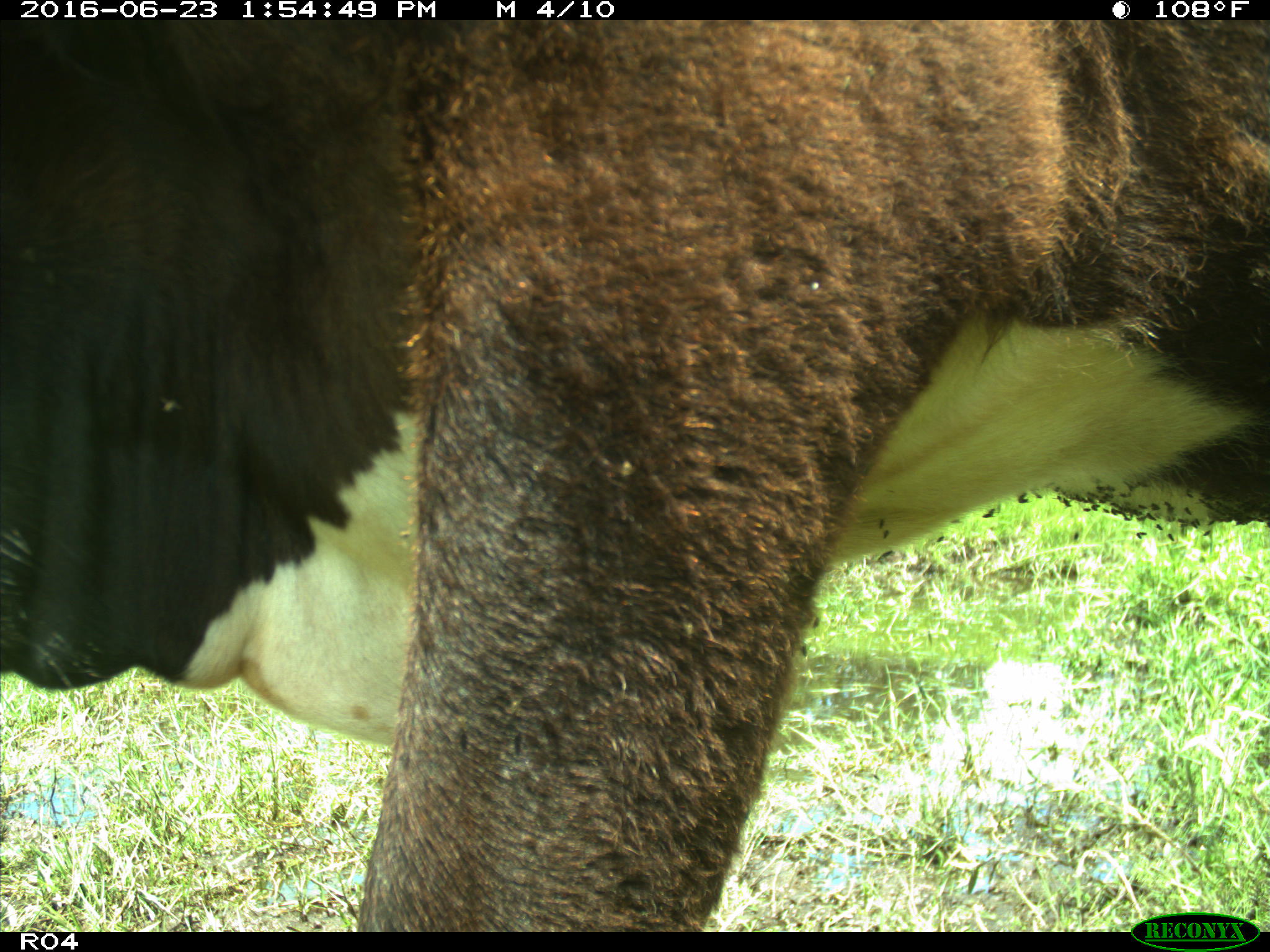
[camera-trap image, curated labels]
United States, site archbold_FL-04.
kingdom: Animalia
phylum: Chordata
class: Mammalia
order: Artiodactyla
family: Bovidae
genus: Bos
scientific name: Bos taurus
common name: domestic cow